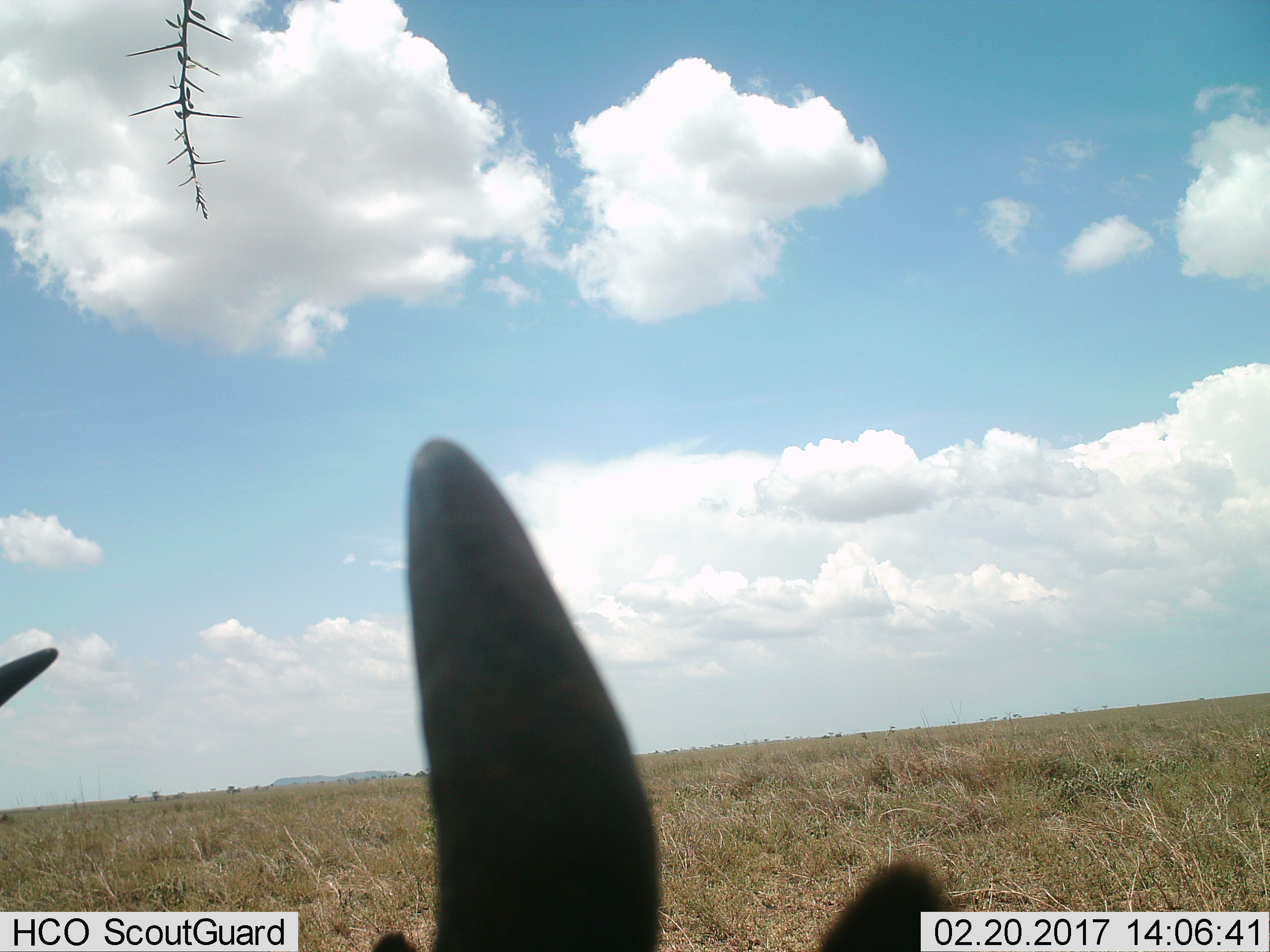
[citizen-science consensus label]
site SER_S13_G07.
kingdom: Animalia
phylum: Chordata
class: Mammalia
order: Artiodactyla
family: Bovidae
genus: Connochaetes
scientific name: Connochaetes taurinus taurinus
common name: blue wildebeest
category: wildebeestblue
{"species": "wildebeestblue (blue wildebeest) (Connochaetes taurinus taurinus)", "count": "1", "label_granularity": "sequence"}